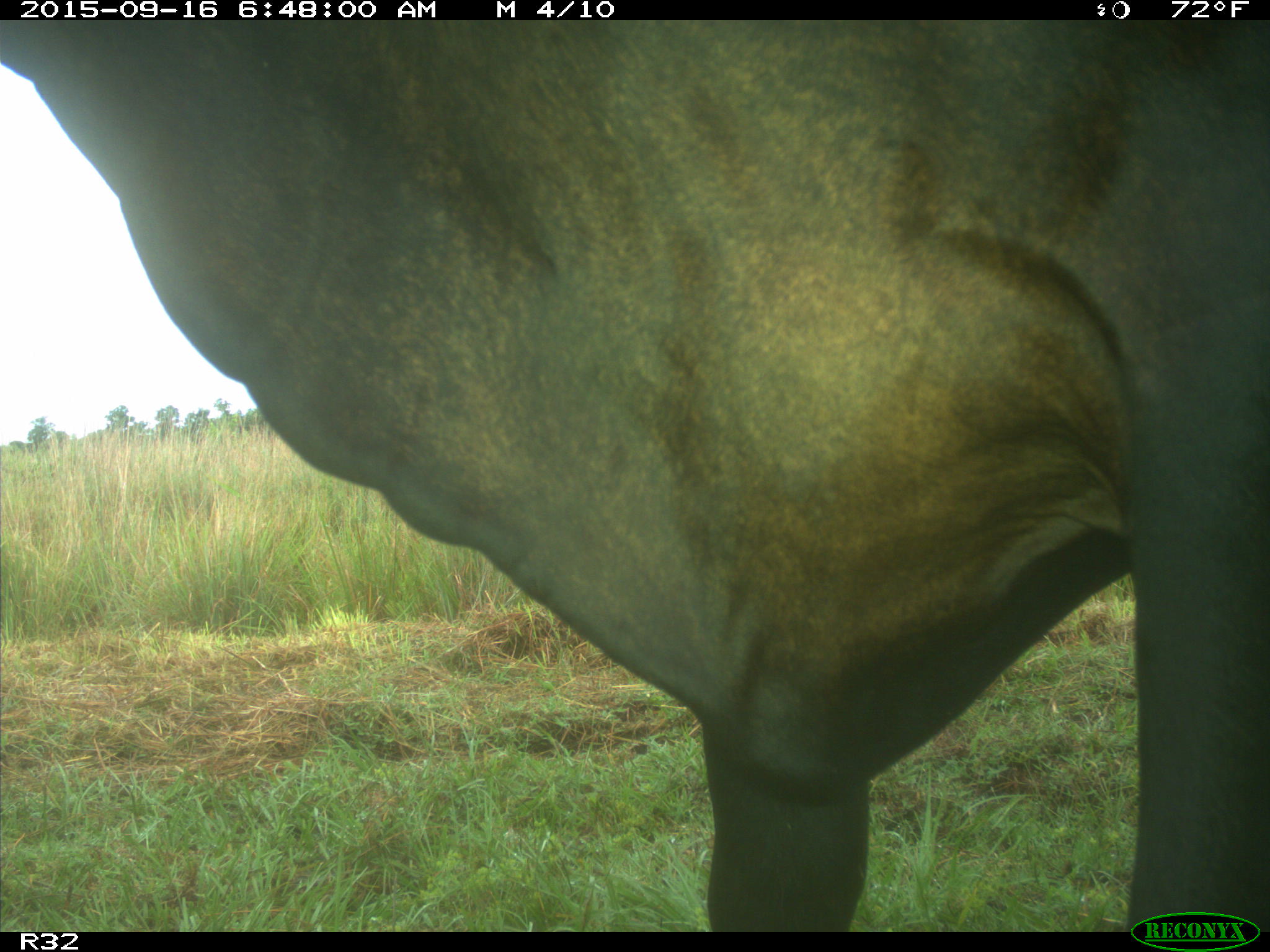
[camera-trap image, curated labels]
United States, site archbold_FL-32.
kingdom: Animalia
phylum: Chordata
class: Mammalia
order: Artiodactyla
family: Bovidae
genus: Bos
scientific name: Bos taurus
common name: domestic cow